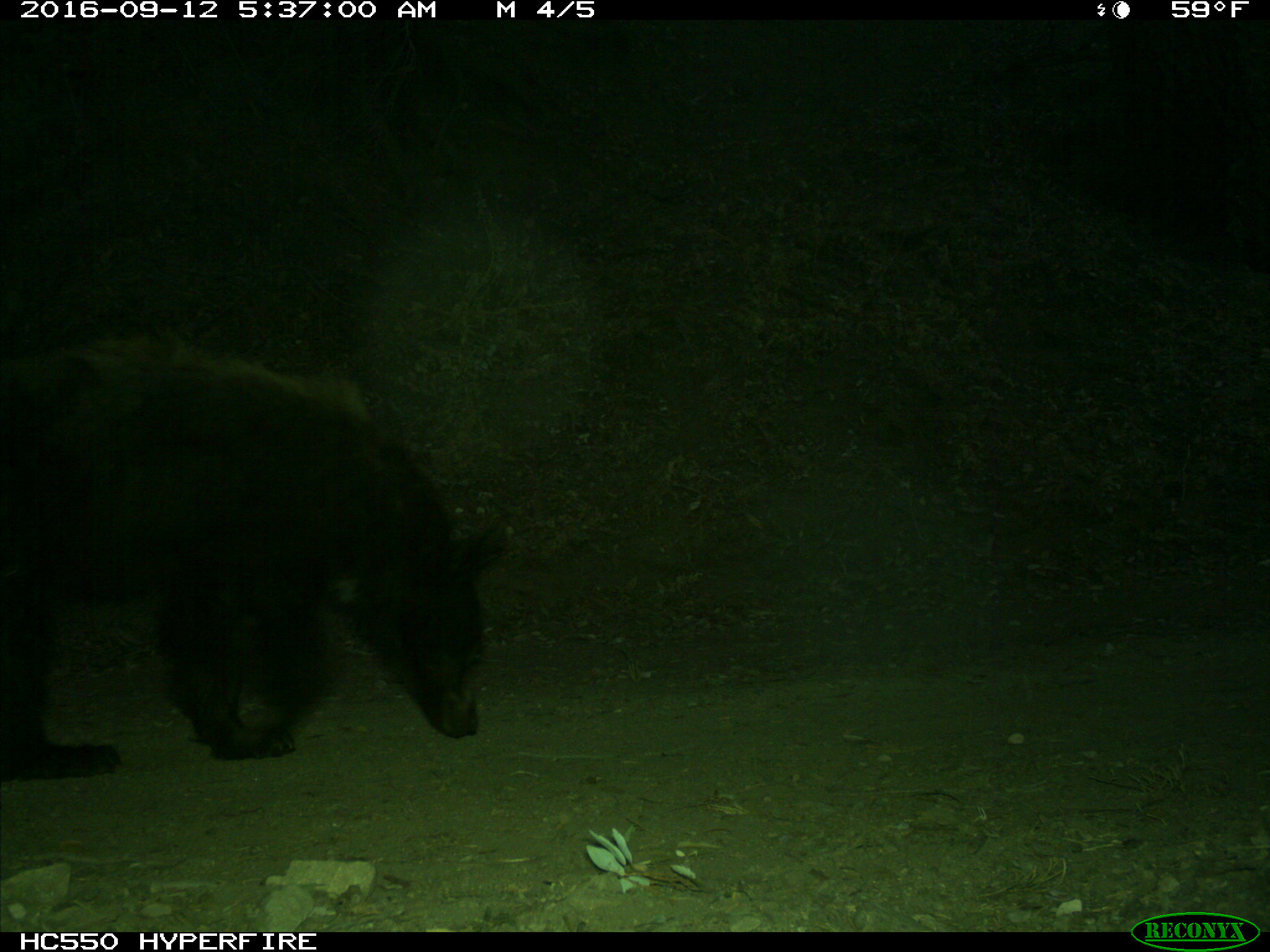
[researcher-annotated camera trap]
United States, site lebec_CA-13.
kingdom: Animalia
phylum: Chordata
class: Mammalia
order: Carnivora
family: Ursidae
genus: Ursus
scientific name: Ursus americanus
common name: american black bear